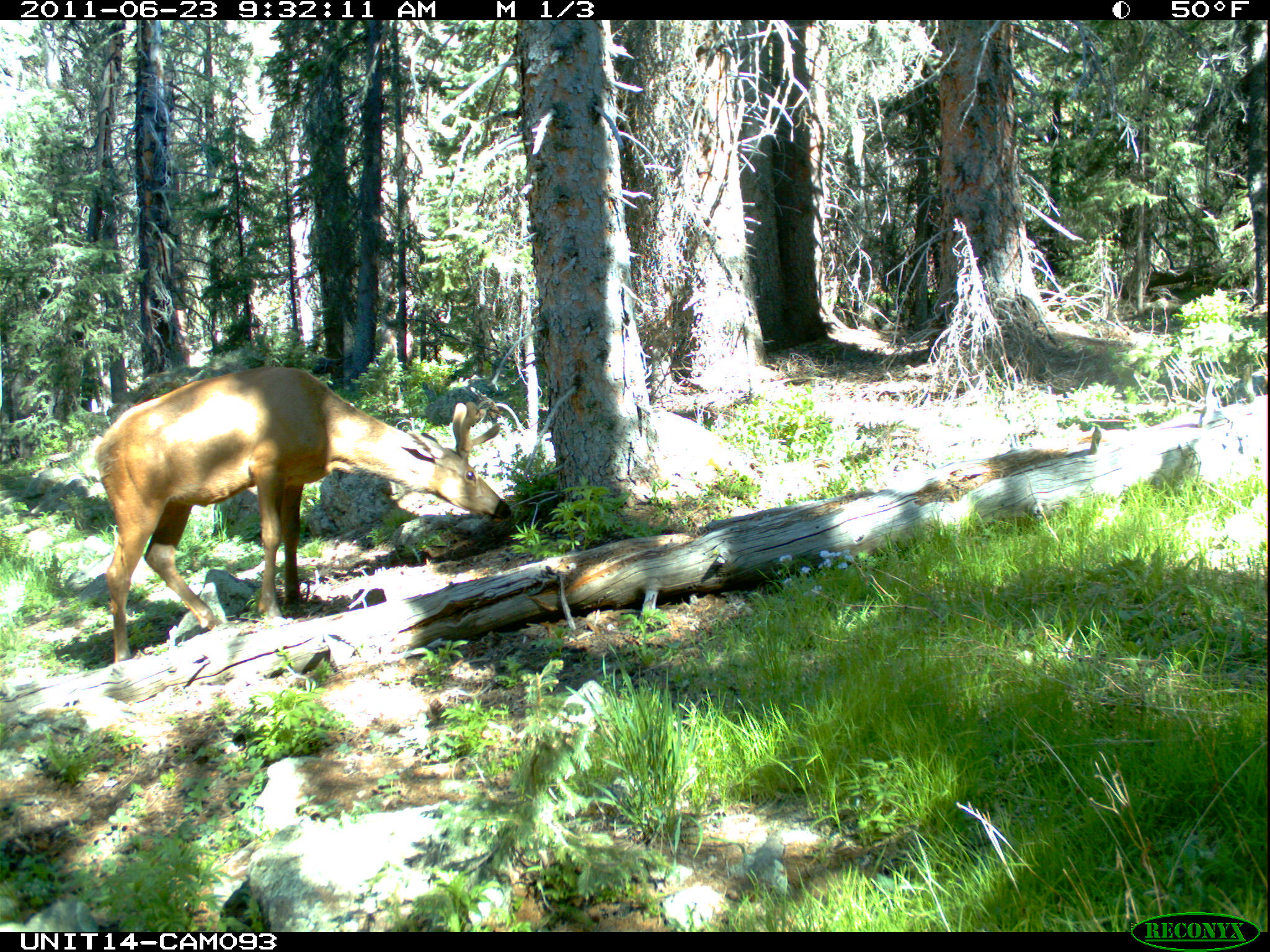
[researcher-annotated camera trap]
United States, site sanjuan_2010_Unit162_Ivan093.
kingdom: Animalia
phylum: Chordata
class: Mammalia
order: Artiodactyla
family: Cervidae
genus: Cervus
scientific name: Cervus elaphus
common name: red deer